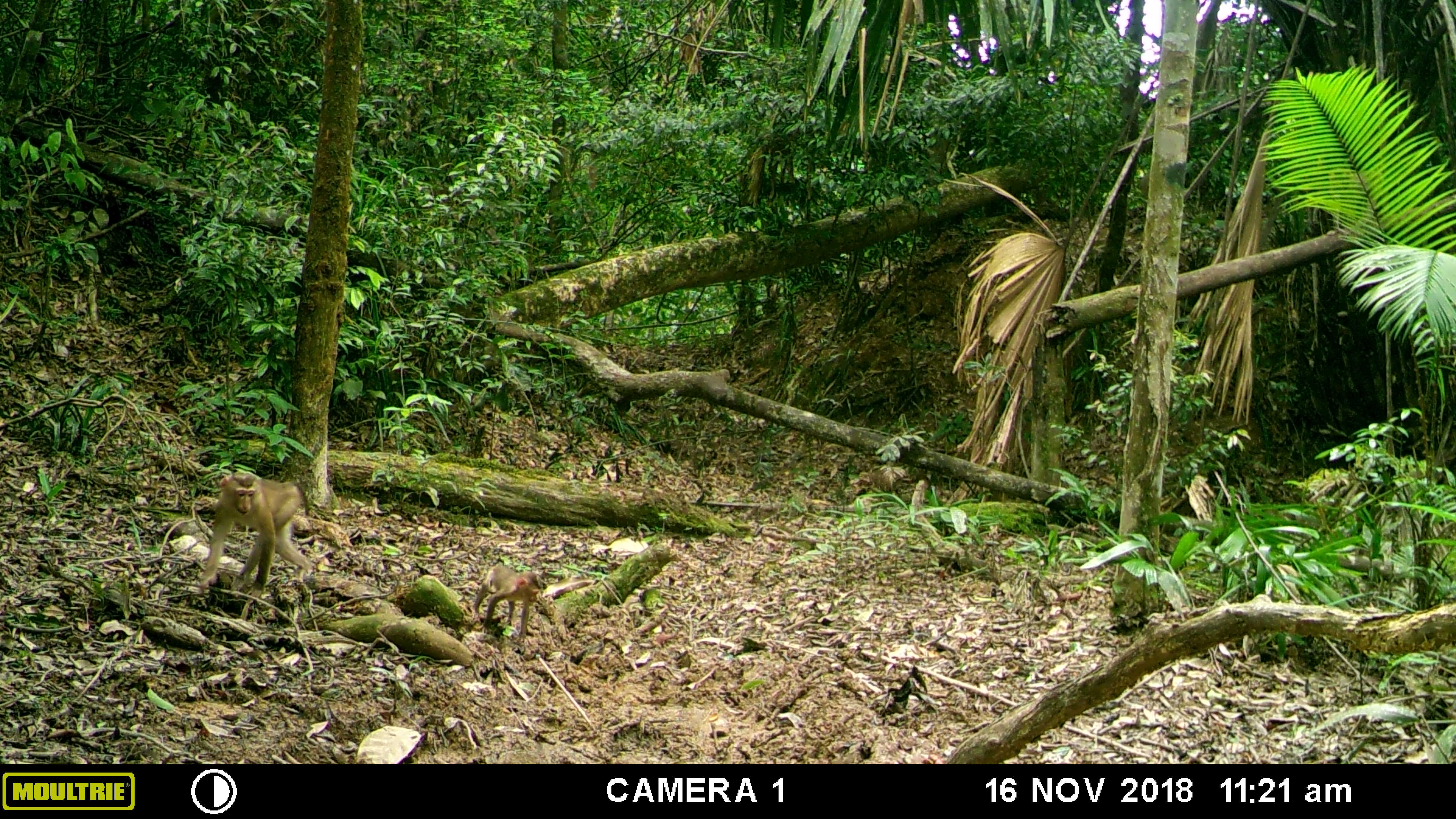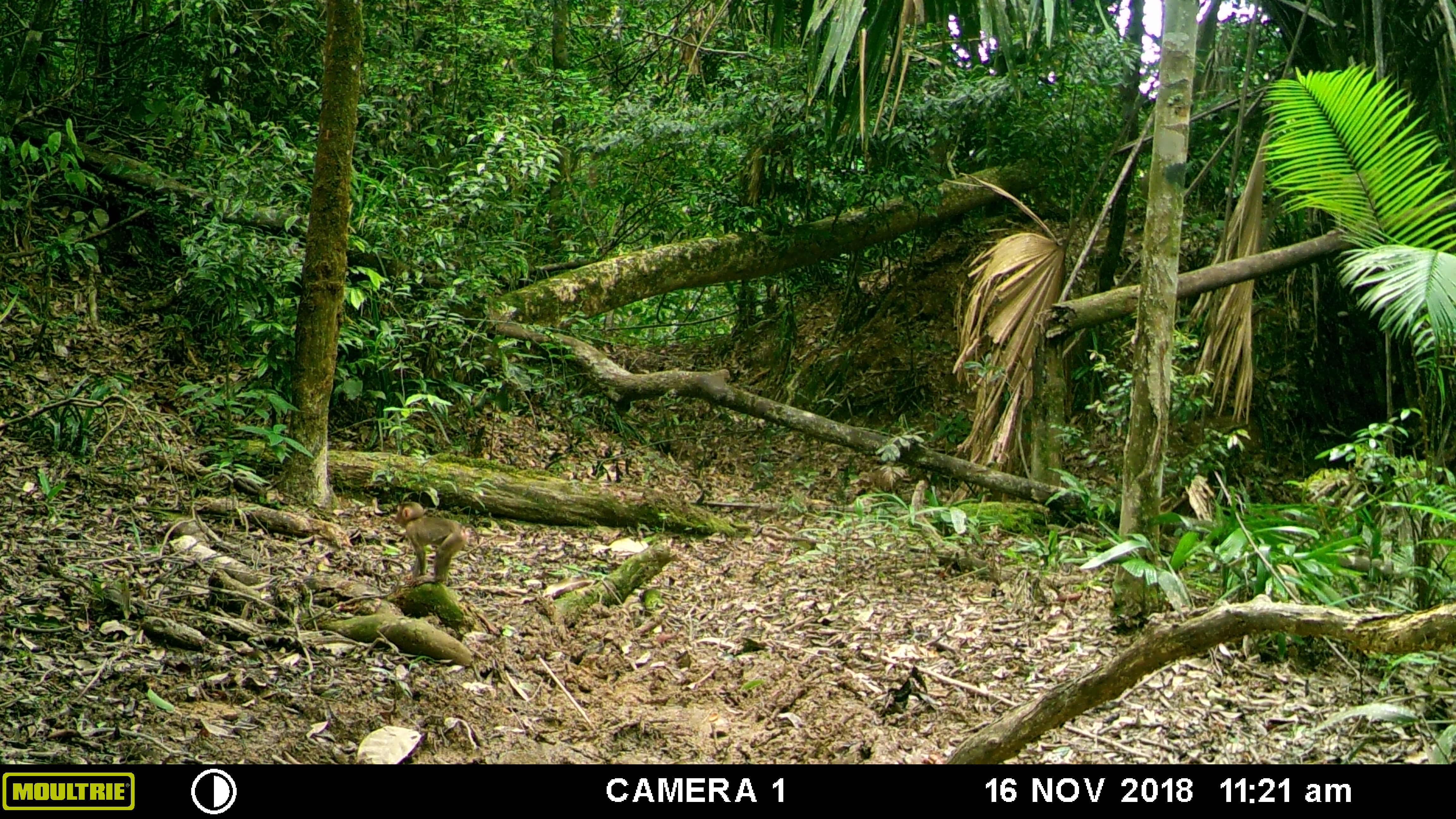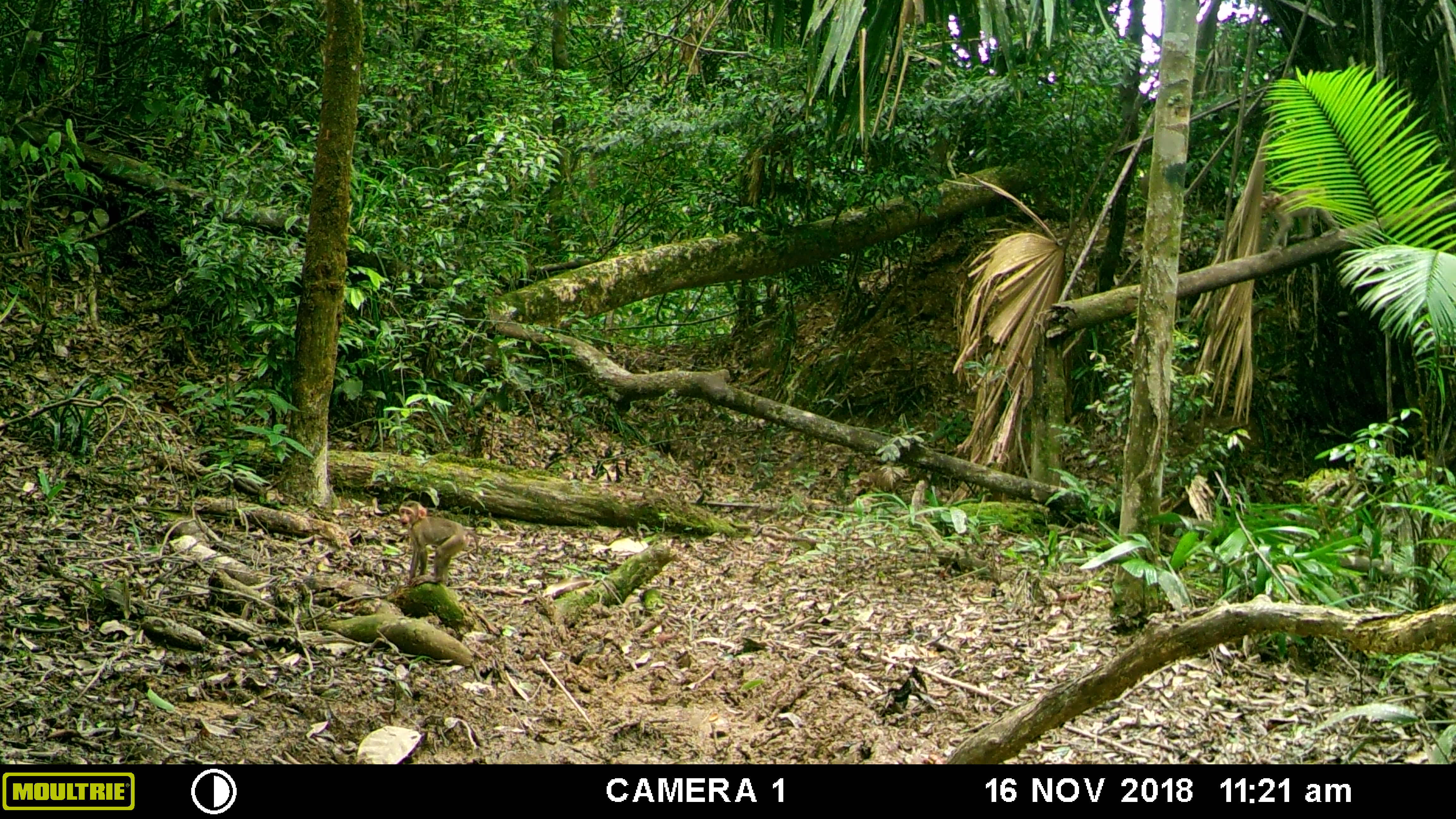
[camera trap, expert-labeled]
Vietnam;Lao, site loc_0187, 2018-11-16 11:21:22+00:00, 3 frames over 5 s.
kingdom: Animalia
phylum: Chordata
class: Mammalia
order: Primates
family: Cercopithecidae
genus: Macaca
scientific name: Macaca nemestrina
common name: pig-tailed macaque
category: pig tailed macaque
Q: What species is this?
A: Pig tailed macaque (pig-tailed macaque) (Macaca nemestrina).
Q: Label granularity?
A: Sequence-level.